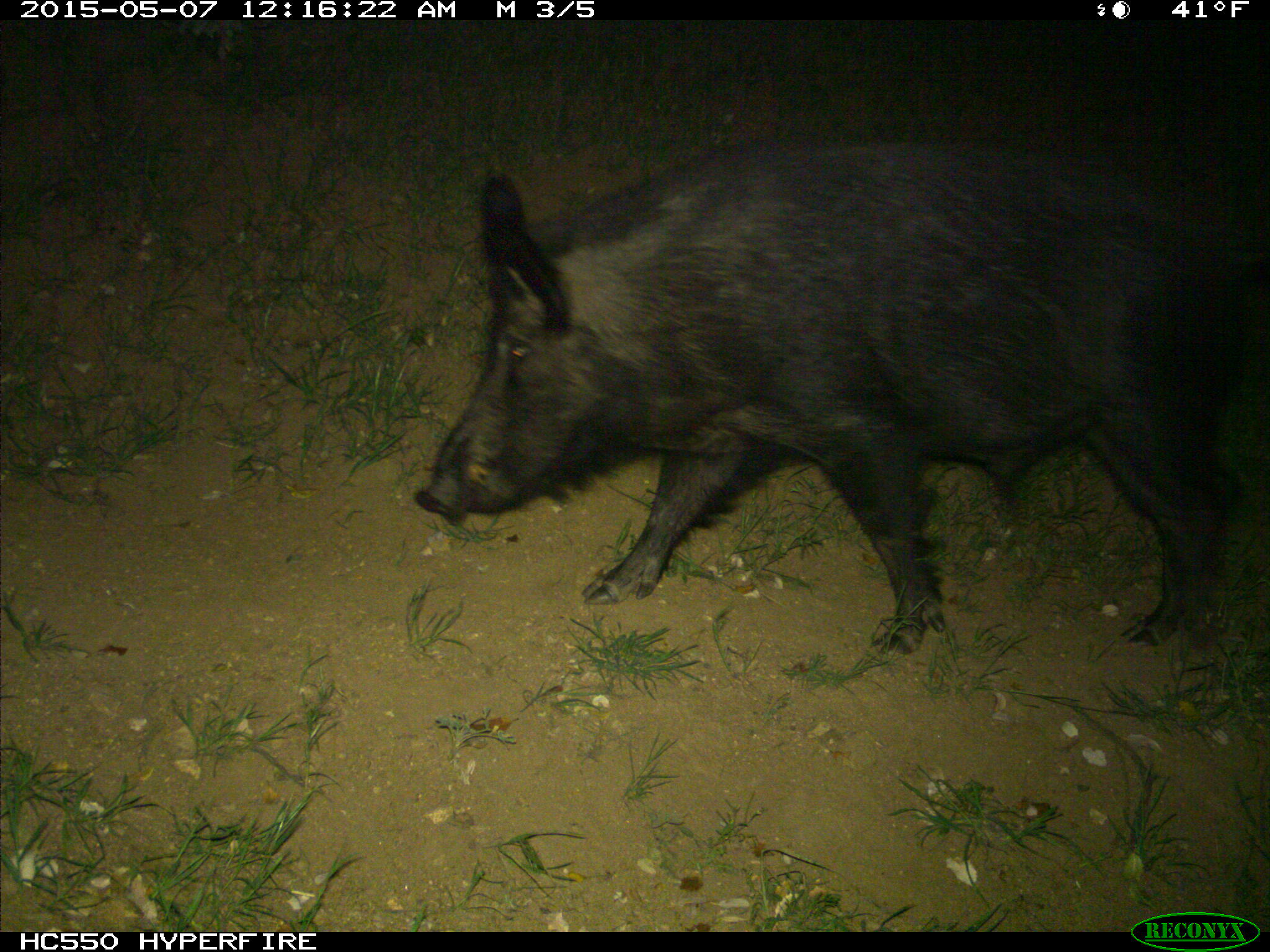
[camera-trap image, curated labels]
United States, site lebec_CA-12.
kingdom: Animalia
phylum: Chordata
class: Mammalia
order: Artiodactyla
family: Suidae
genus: Sus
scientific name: Sus scrofa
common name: wild boar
Sus scrofa (wild boar).